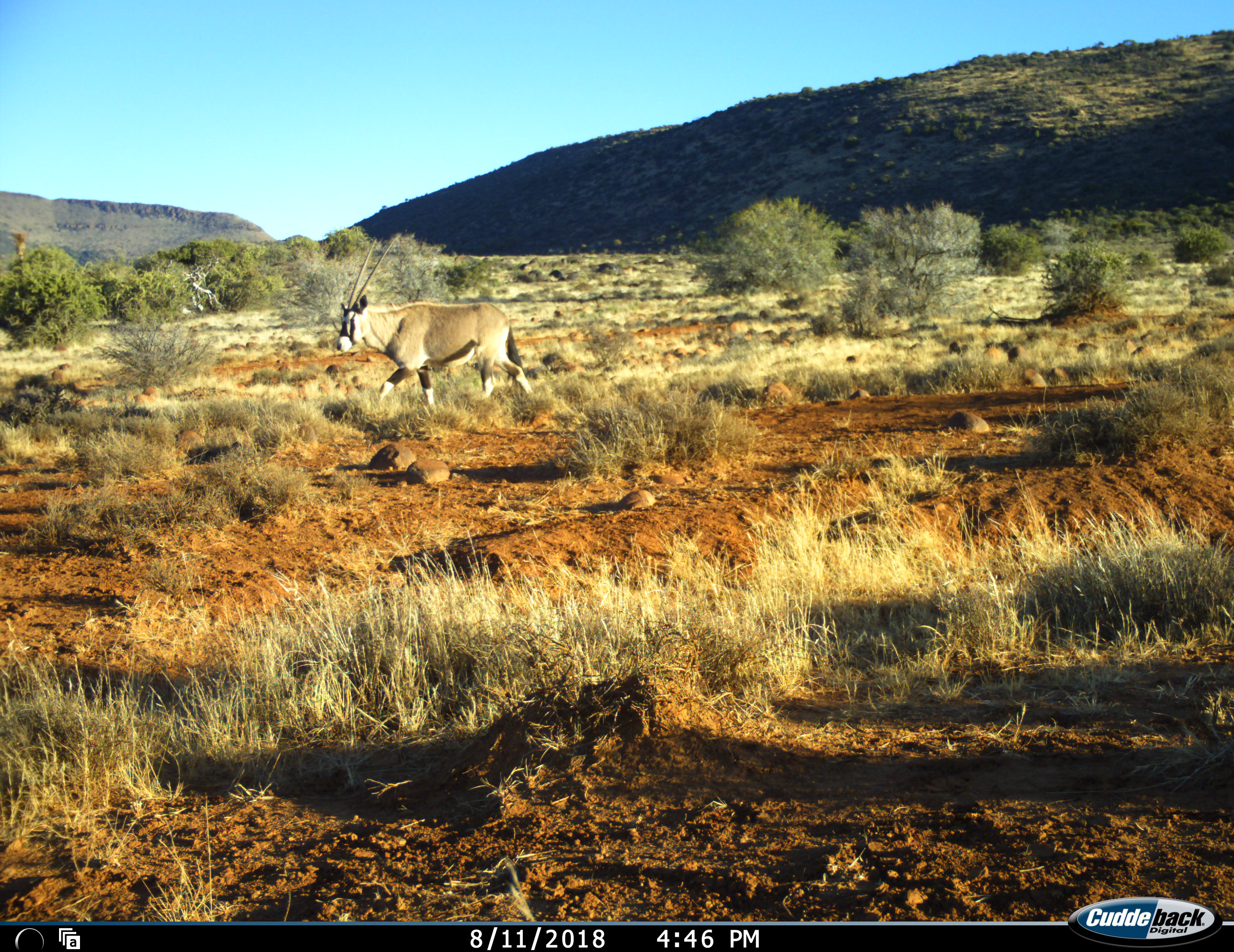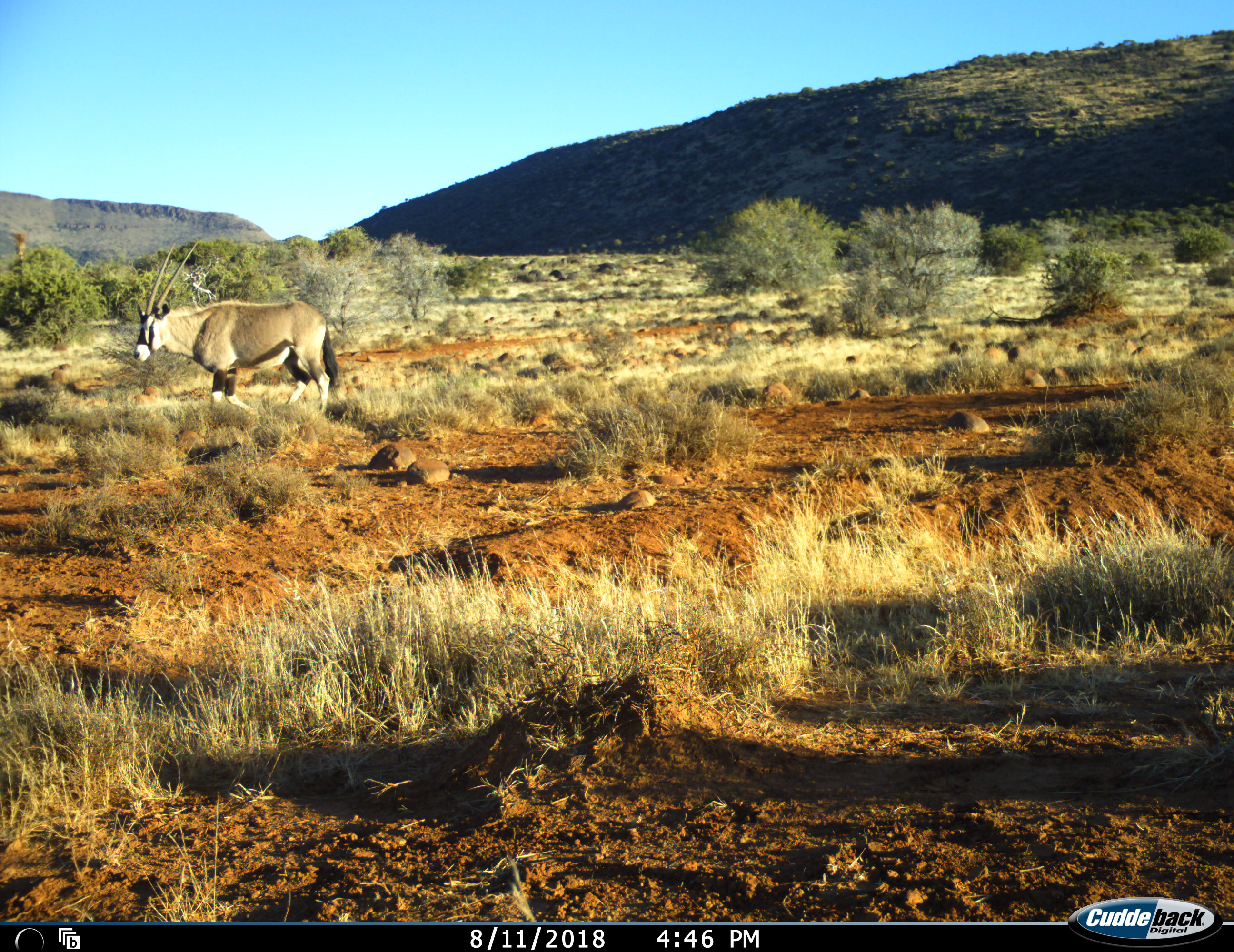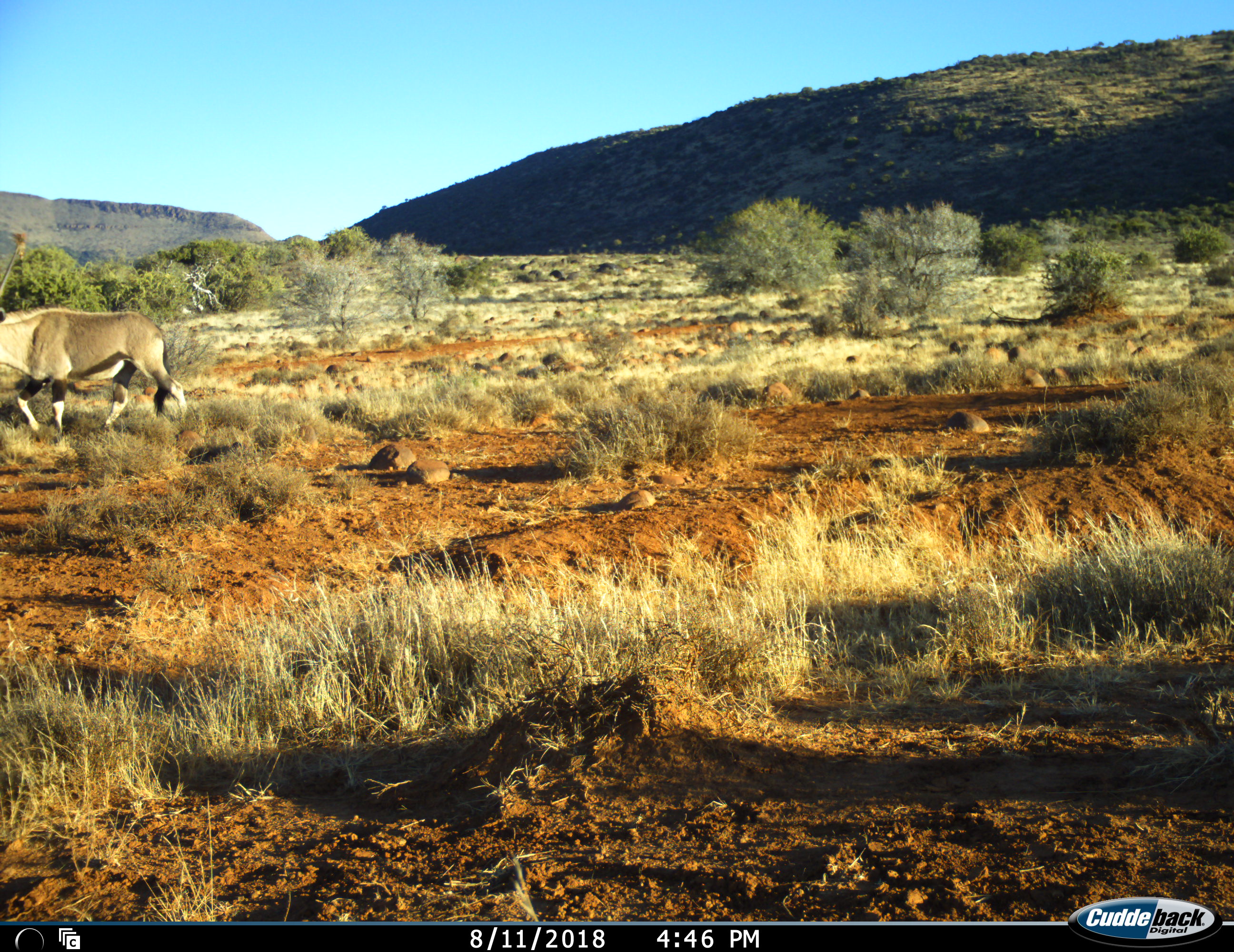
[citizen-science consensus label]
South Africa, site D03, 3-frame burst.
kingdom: Animalia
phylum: Chordata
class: Mammalia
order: Artiodactyla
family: Bovidae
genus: Oryx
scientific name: Oryx gazella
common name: gemsbok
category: gemsbokoryx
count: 1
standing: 10%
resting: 0%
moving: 100%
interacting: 0%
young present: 0%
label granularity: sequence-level